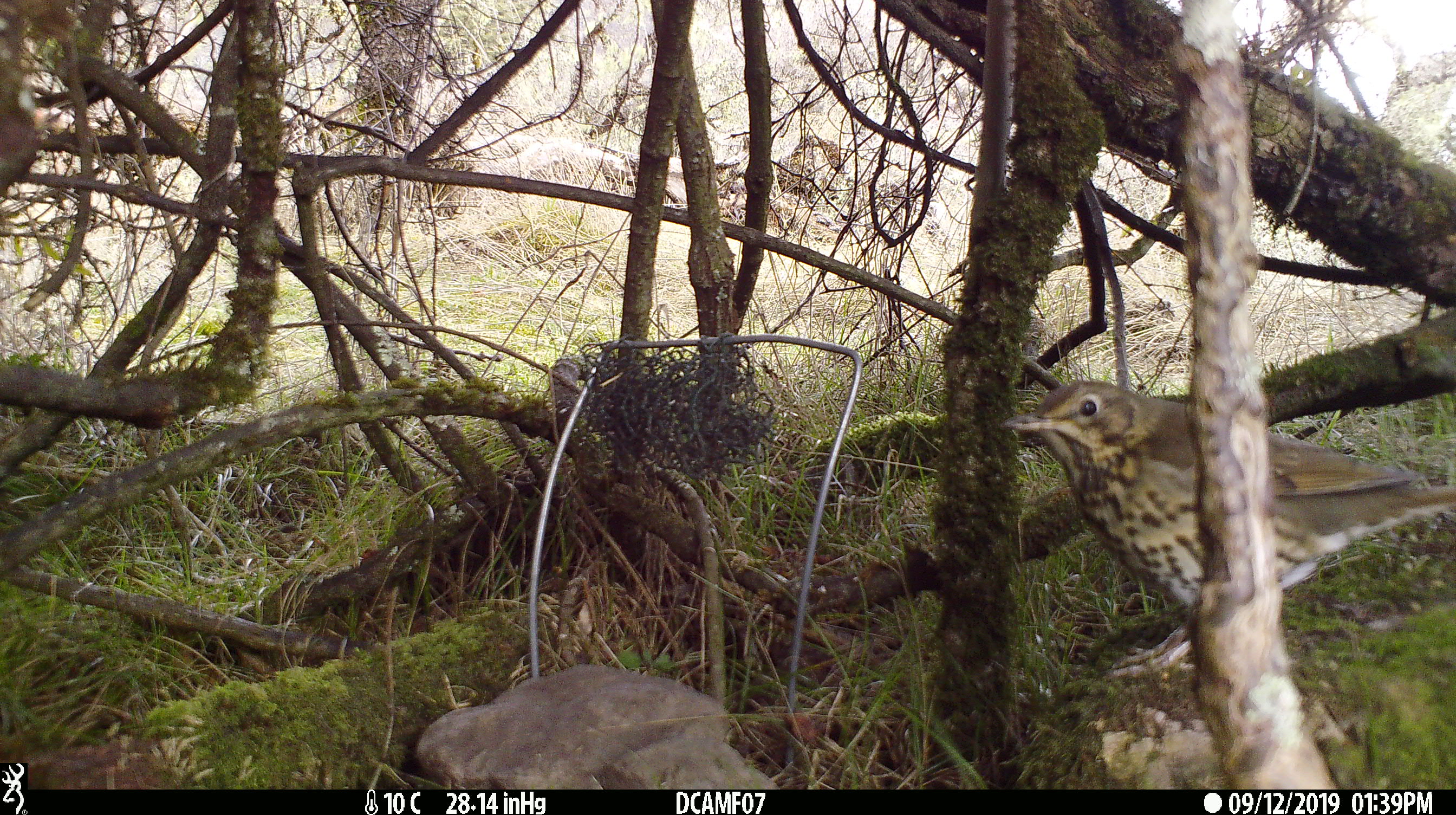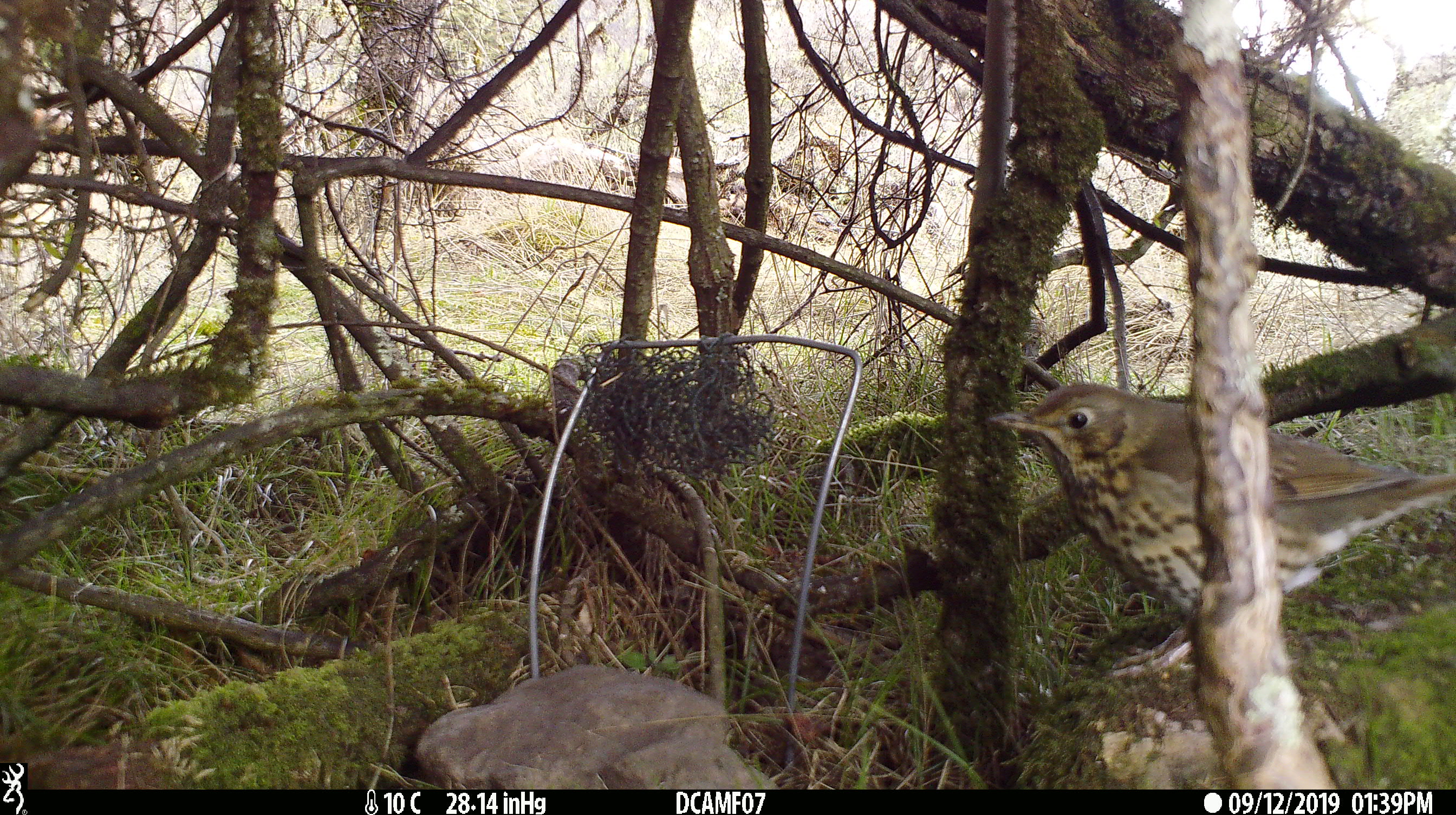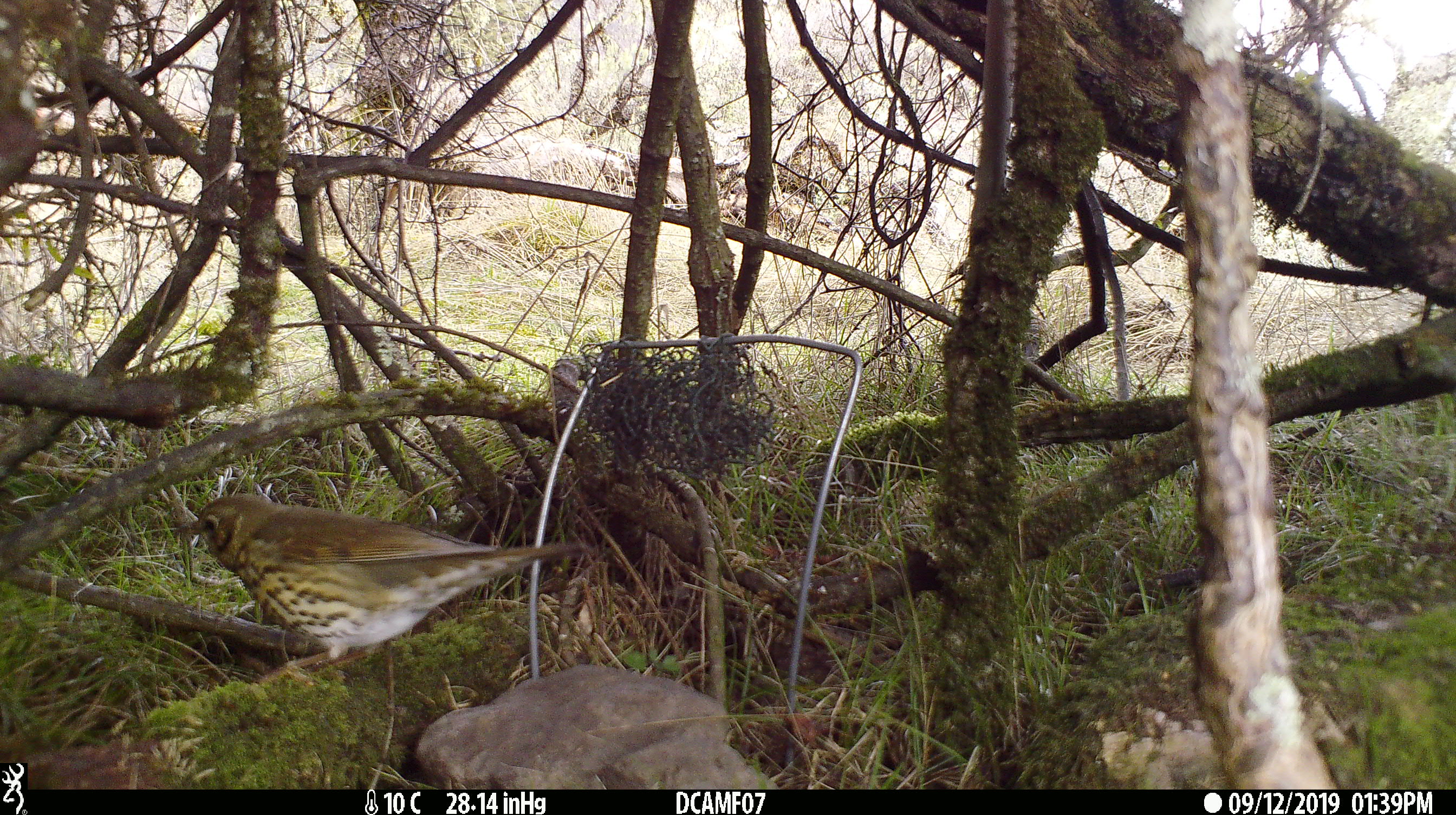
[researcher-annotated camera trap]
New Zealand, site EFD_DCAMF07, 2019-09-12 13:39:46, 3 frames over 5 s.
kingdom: Animalia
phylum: Chordata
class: Aves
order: Passeriformes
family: Turdidae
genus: Turdus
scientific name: Turdus philomelos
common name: song thrush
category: thrush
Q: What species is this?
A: Thrush (song thrush) (Turdus philomelos).